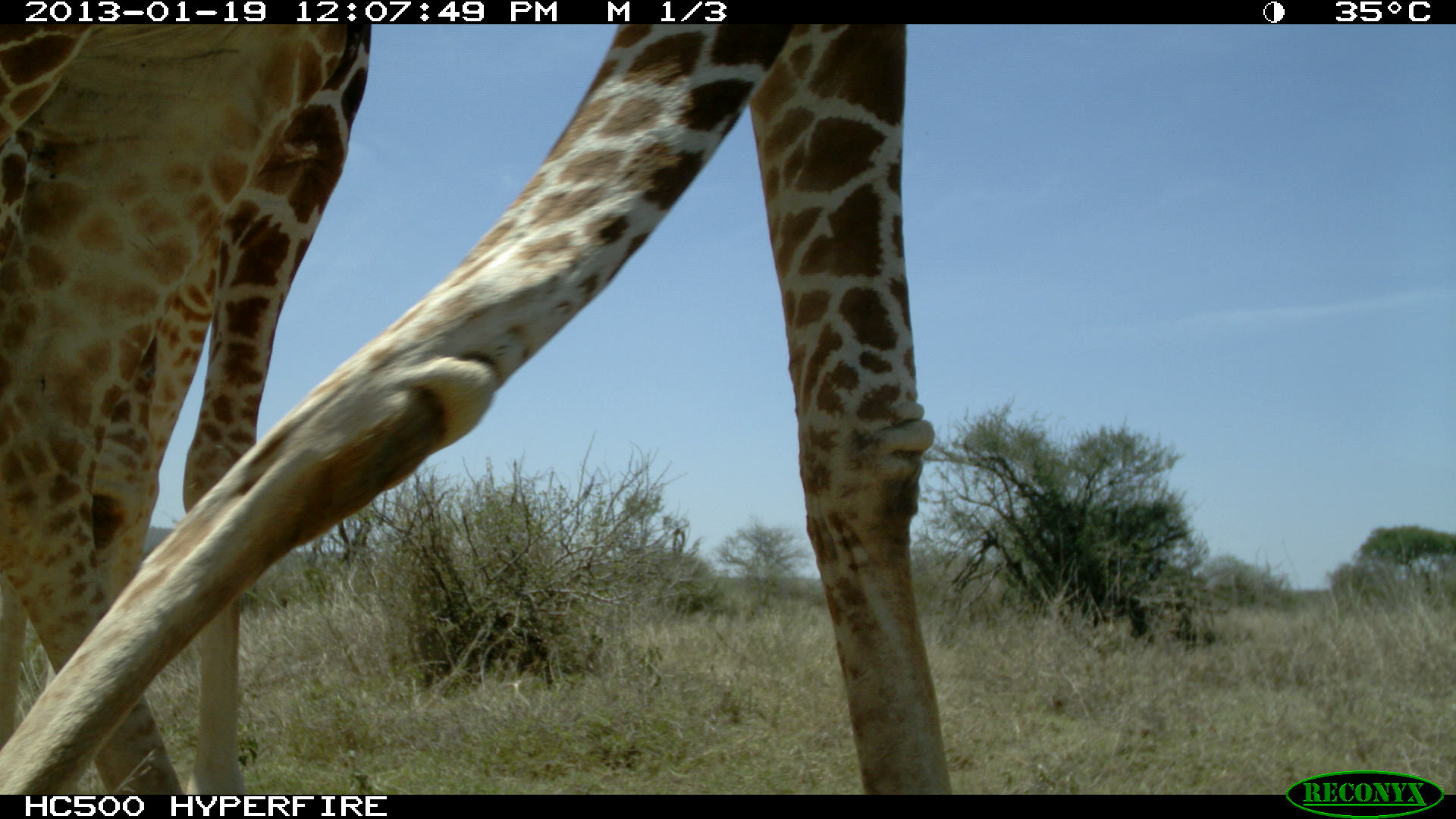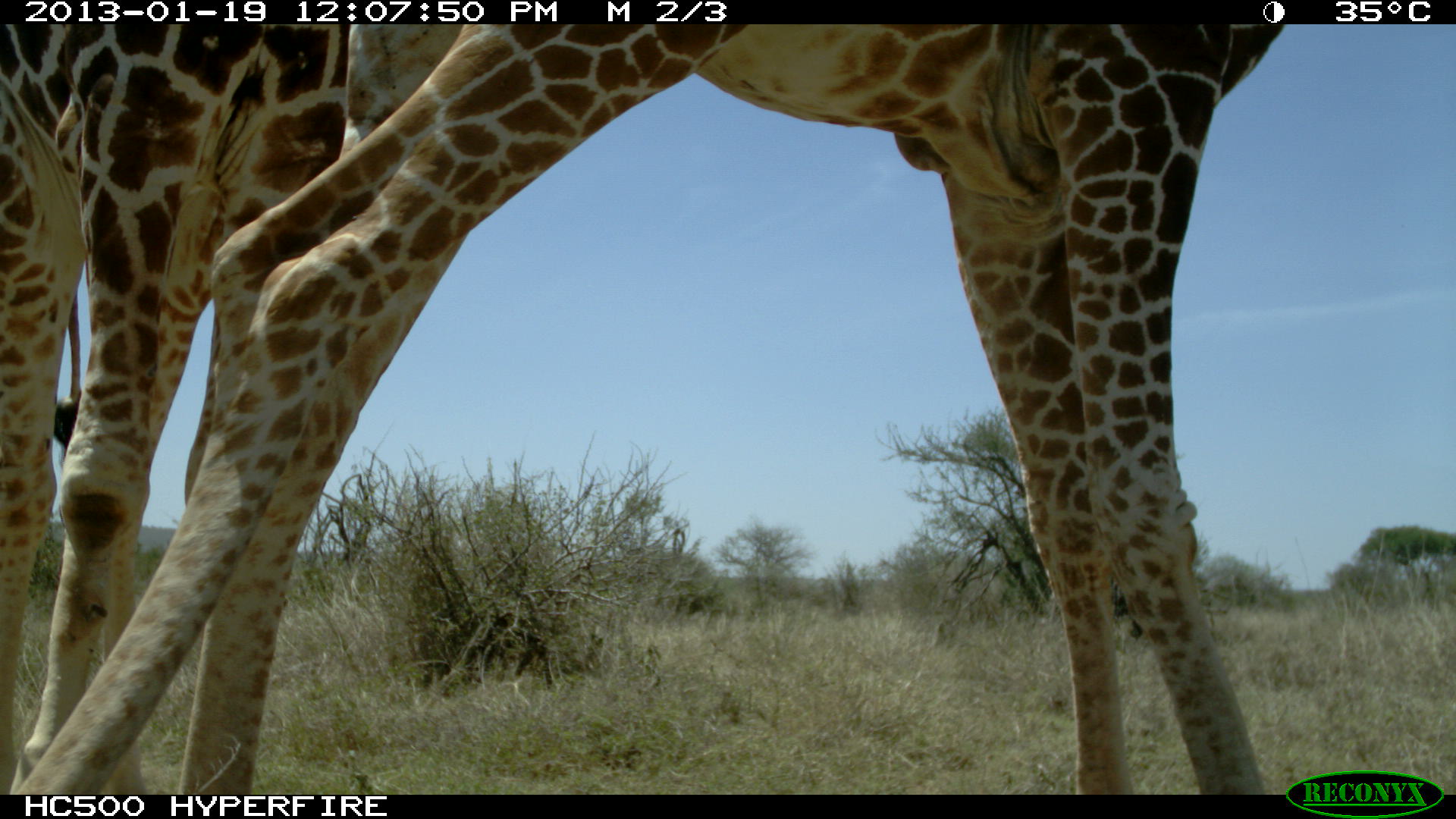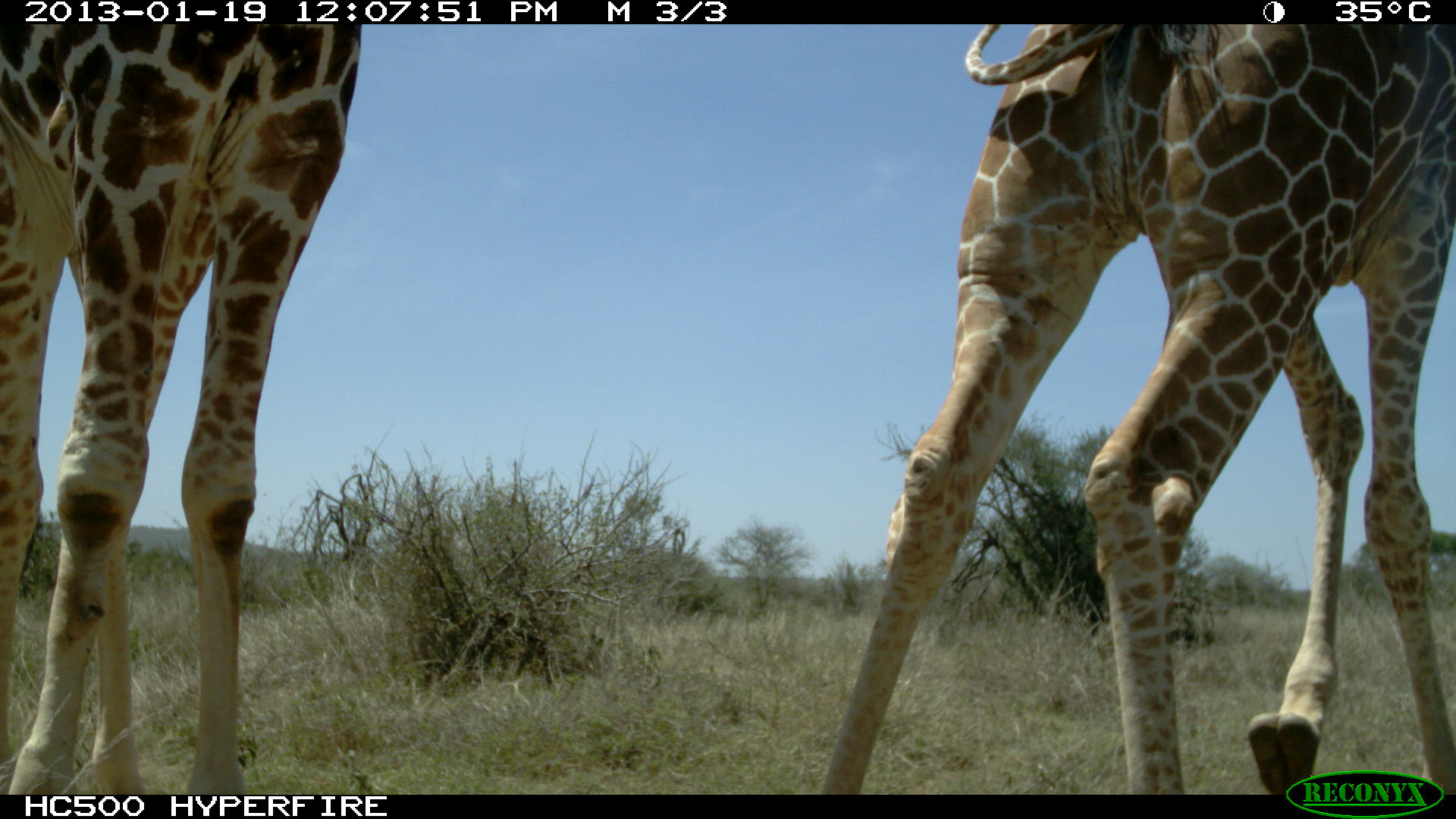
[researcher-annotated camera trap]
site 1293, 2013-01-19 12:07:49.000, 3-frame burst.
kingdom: Animalia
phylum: Chordata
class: Mammalia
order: Artiodactyla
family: Giraffidae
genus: Giraffa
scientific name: Giraffa camelopardalis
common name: giraffe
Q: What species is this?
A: Giraffa camelopardalis (giraffe).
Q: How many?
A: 2.